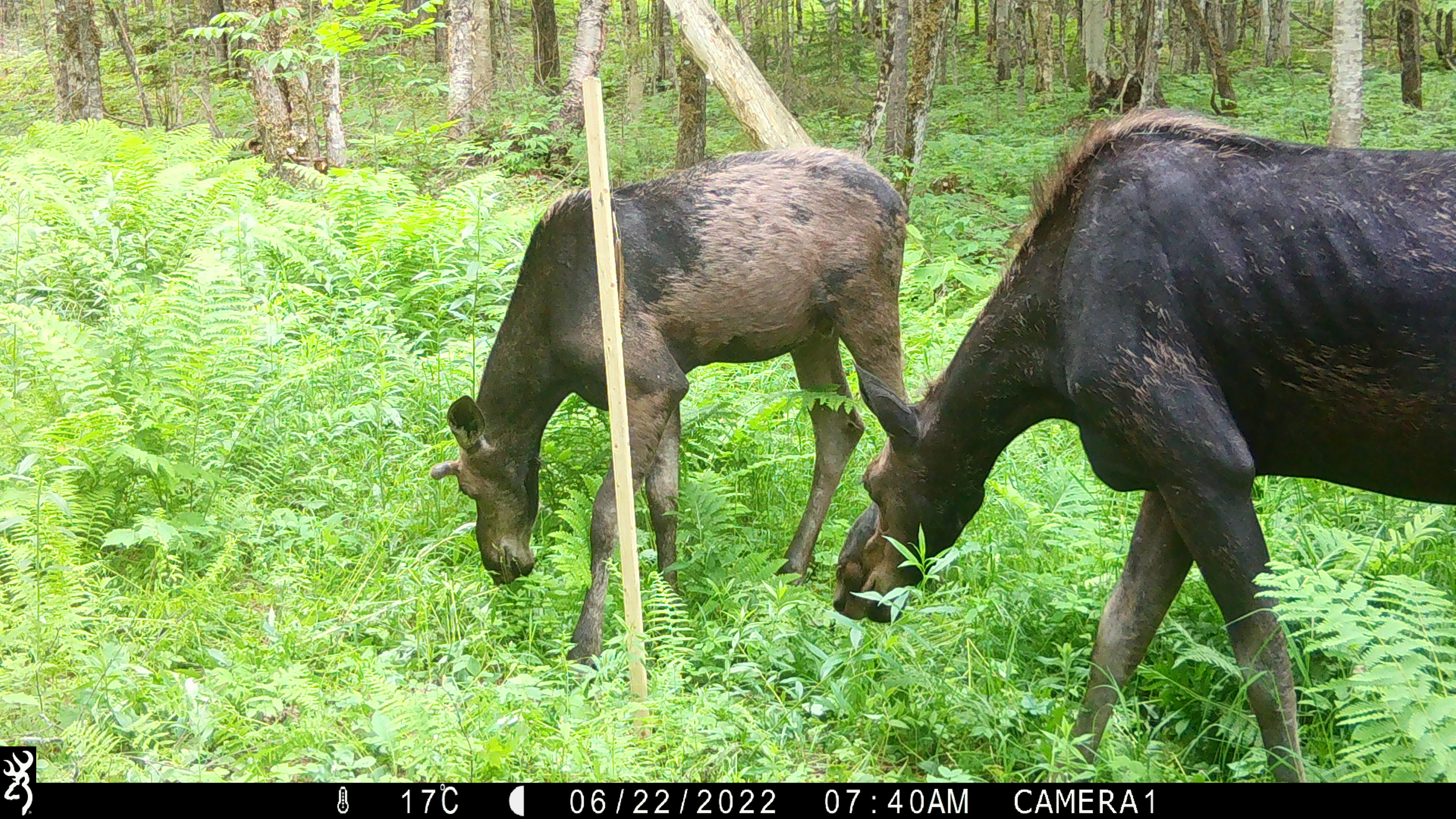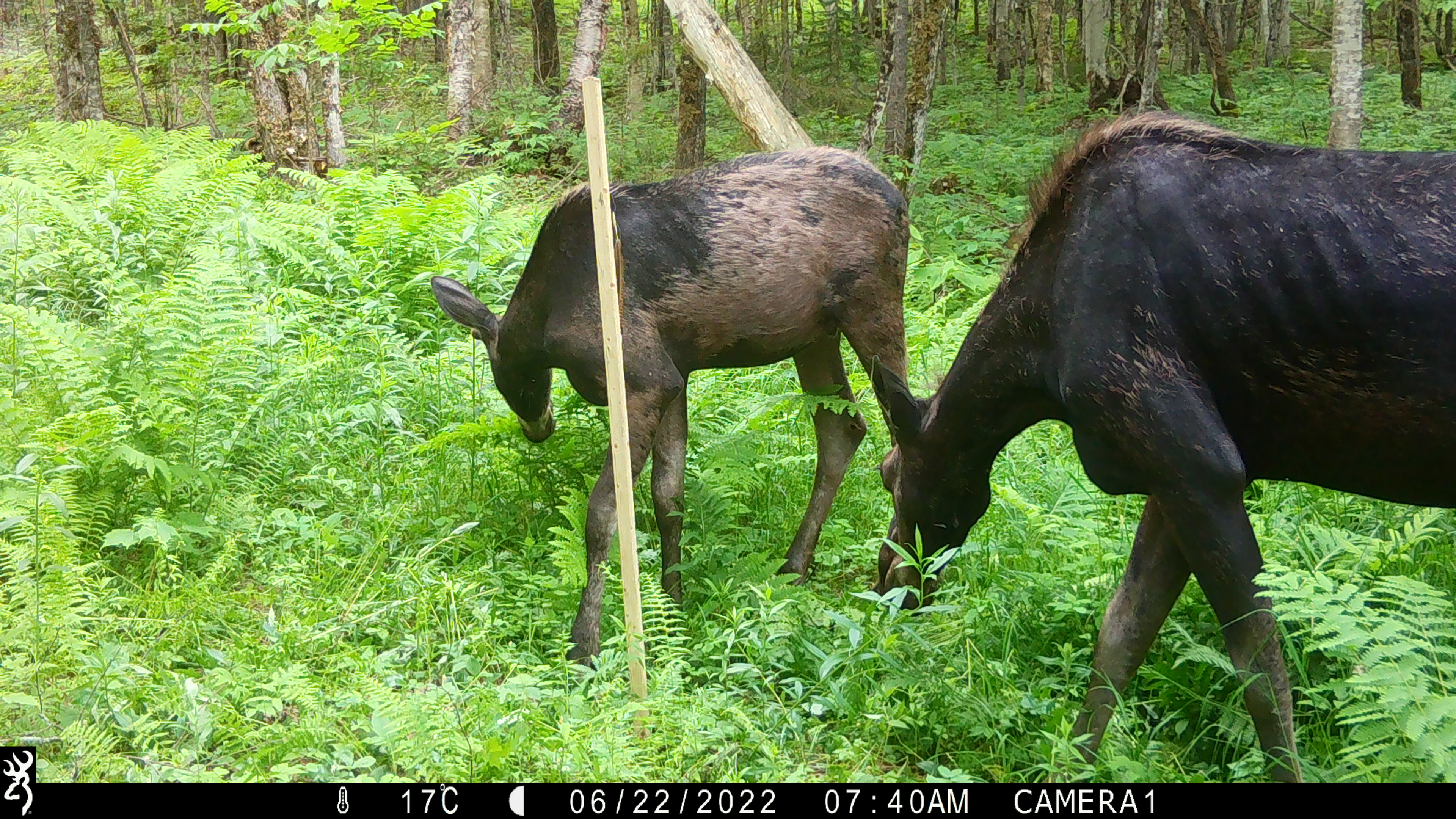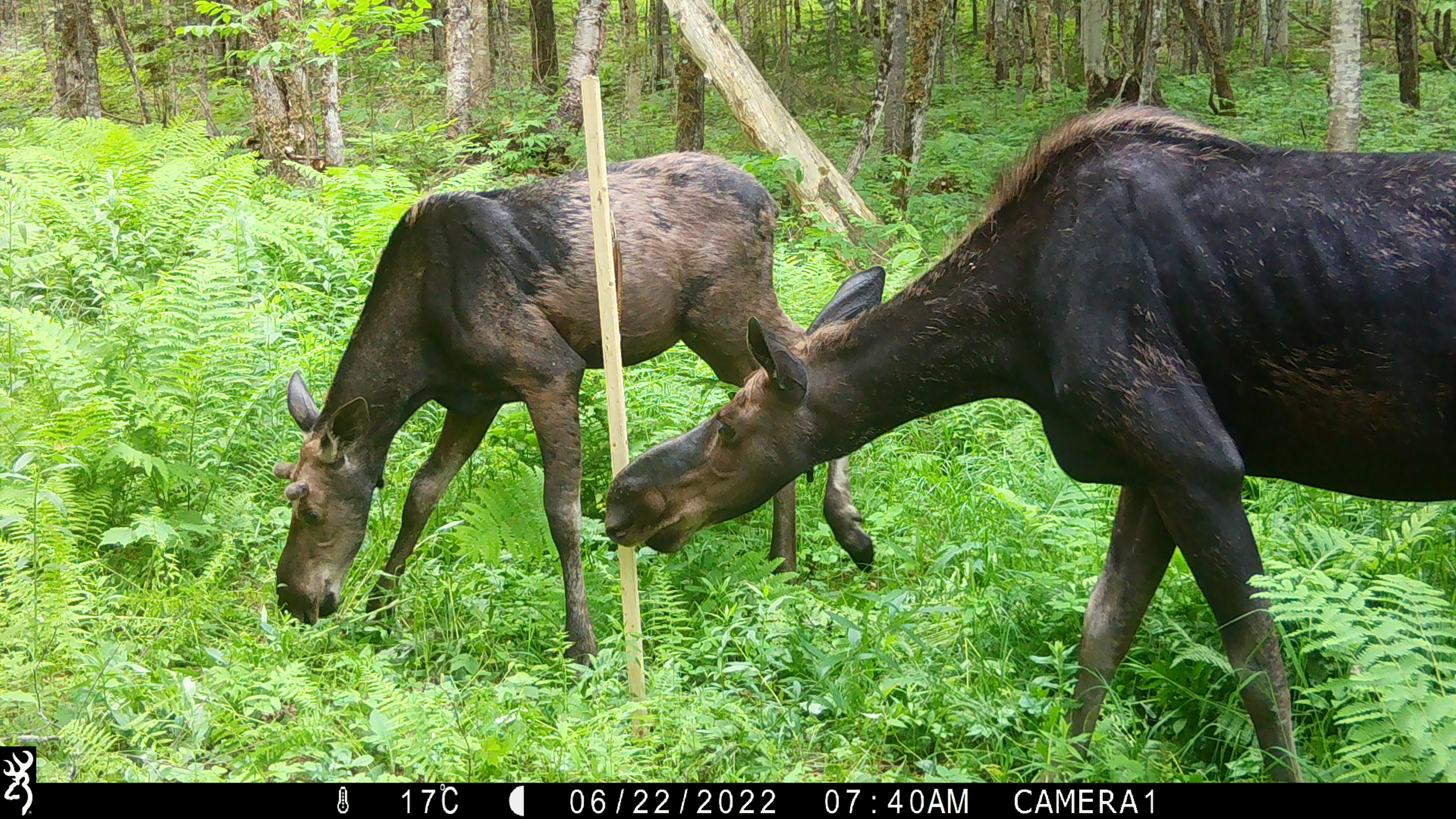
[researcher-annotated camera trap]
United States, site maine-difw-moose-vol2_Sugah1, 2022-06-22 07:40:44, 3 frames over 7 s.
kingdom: Animalia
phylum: Chordata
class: Mammalia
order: Artiodactyla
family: Cervidae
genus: Alces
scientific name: Alces alces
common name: moose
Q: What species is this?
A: Moose (Alces alces).